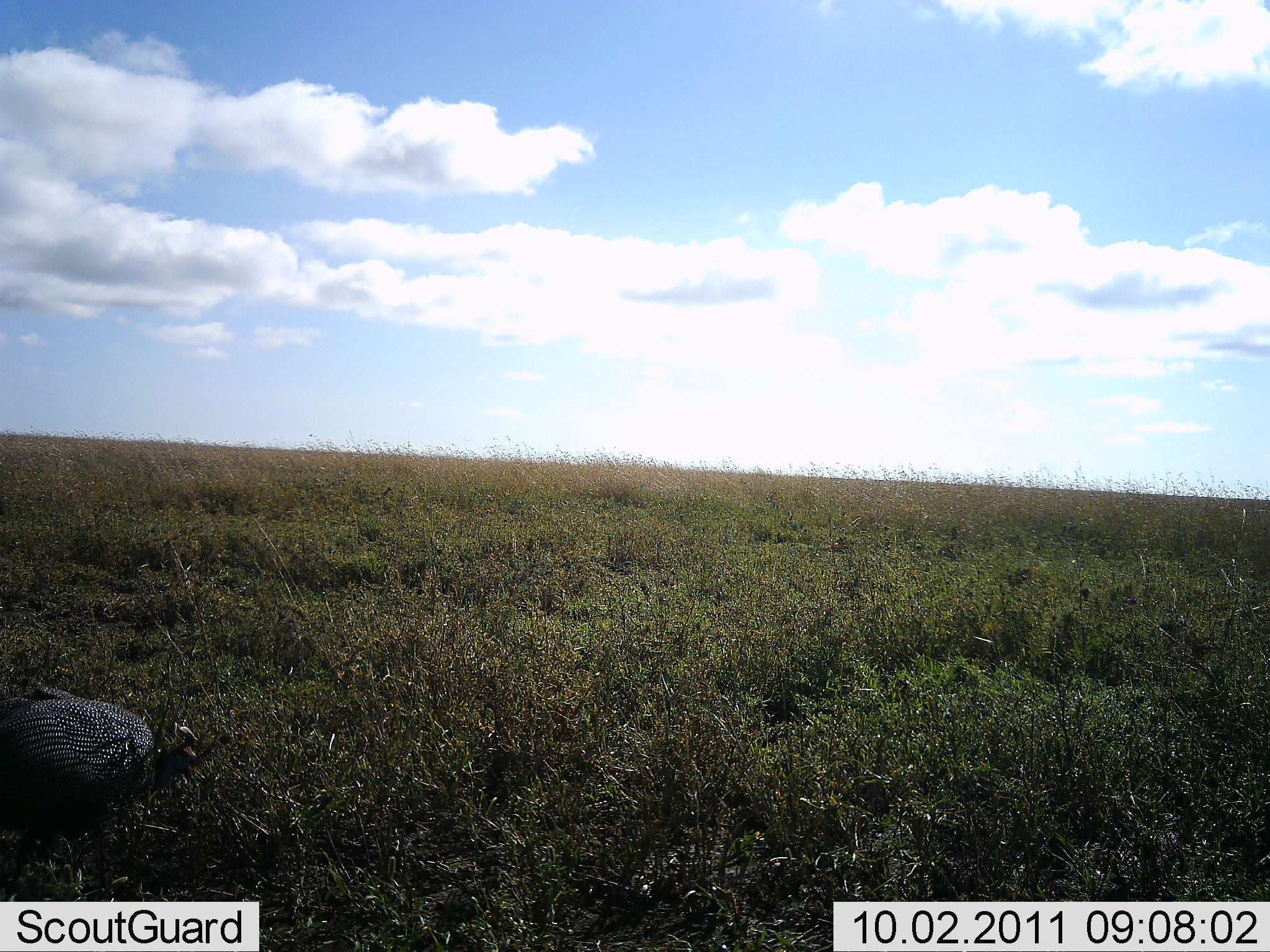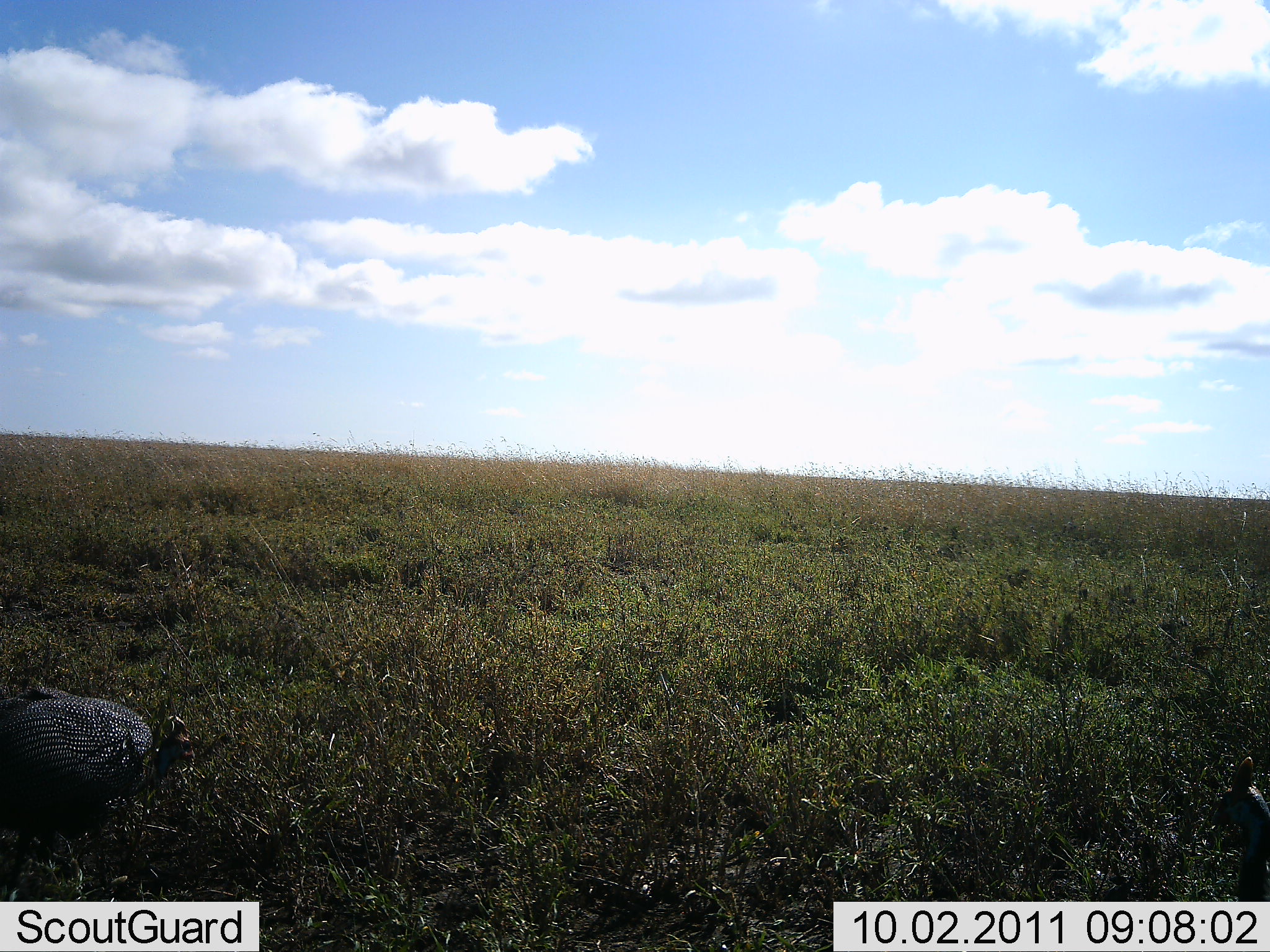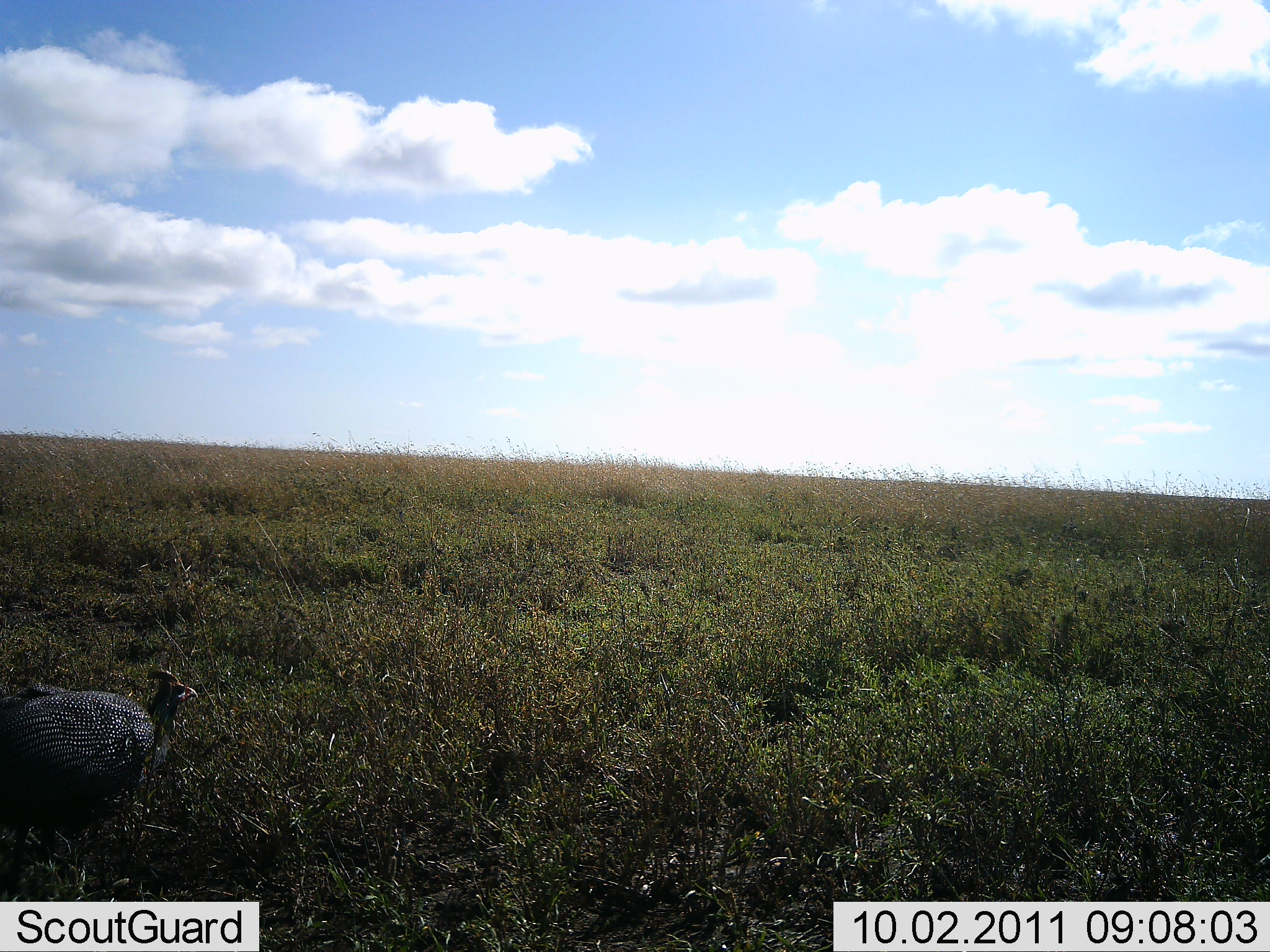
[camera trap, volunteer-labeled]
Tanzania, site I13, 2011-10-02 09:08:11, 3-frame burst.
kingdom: Animalia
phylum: Chordata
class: Aves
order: Galliformes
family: Numididae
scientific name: Numididae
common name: guinea fowl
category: guineafowl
Guineafowl (guinea fowl) (Numididae), count 2. Behavior (volunteer vote fractions): standing 38%, resting 0%, moving 23%, interacting 0%. Young present (vote fraction): 0%. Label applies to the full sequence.